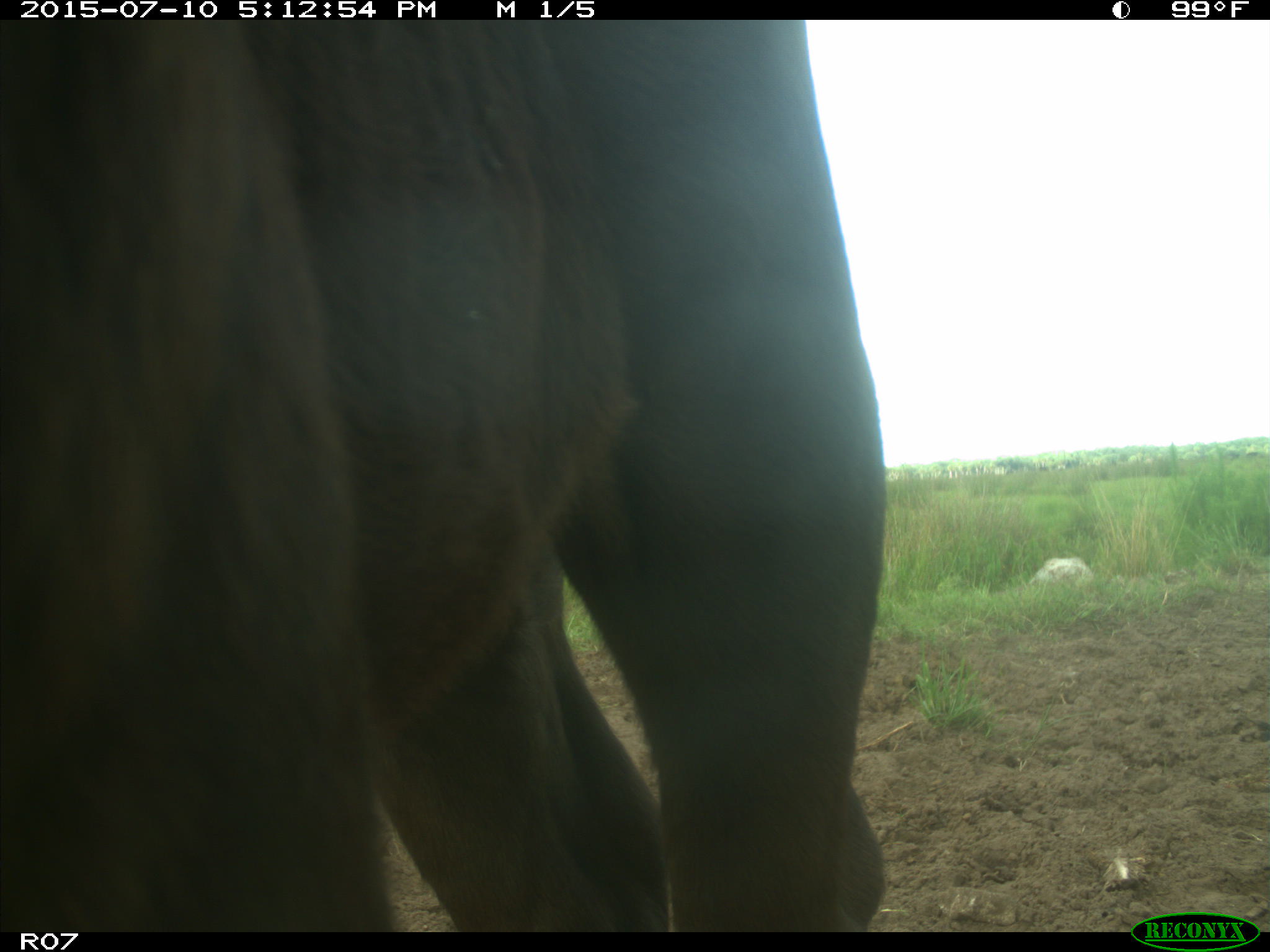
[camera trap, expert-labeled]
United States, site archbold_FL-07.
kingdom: Animalia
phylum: Chordata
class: Mammalia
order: Artiodactyla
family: Bovidae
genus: Bos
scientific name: Bos taurus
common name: domestic cow